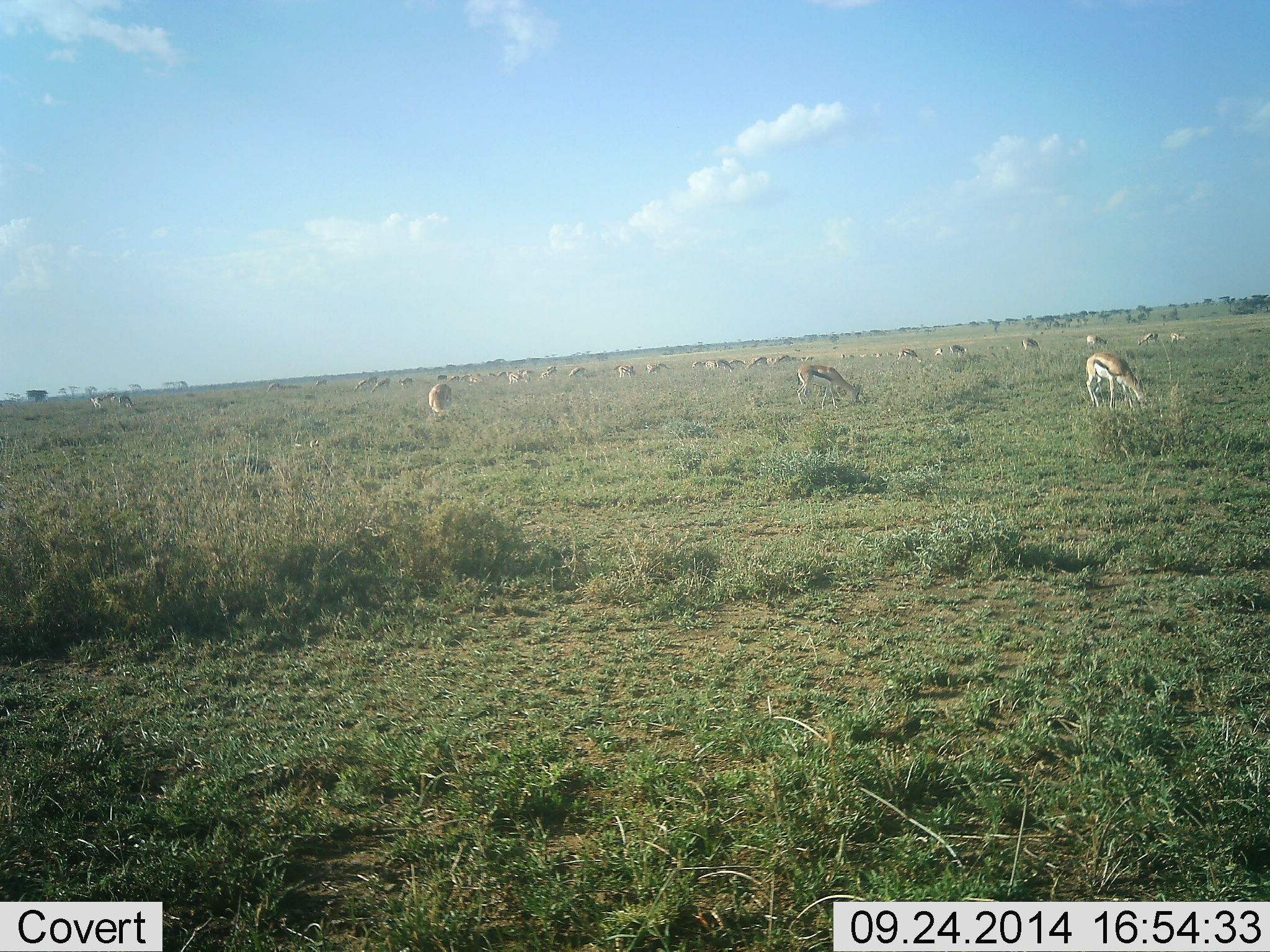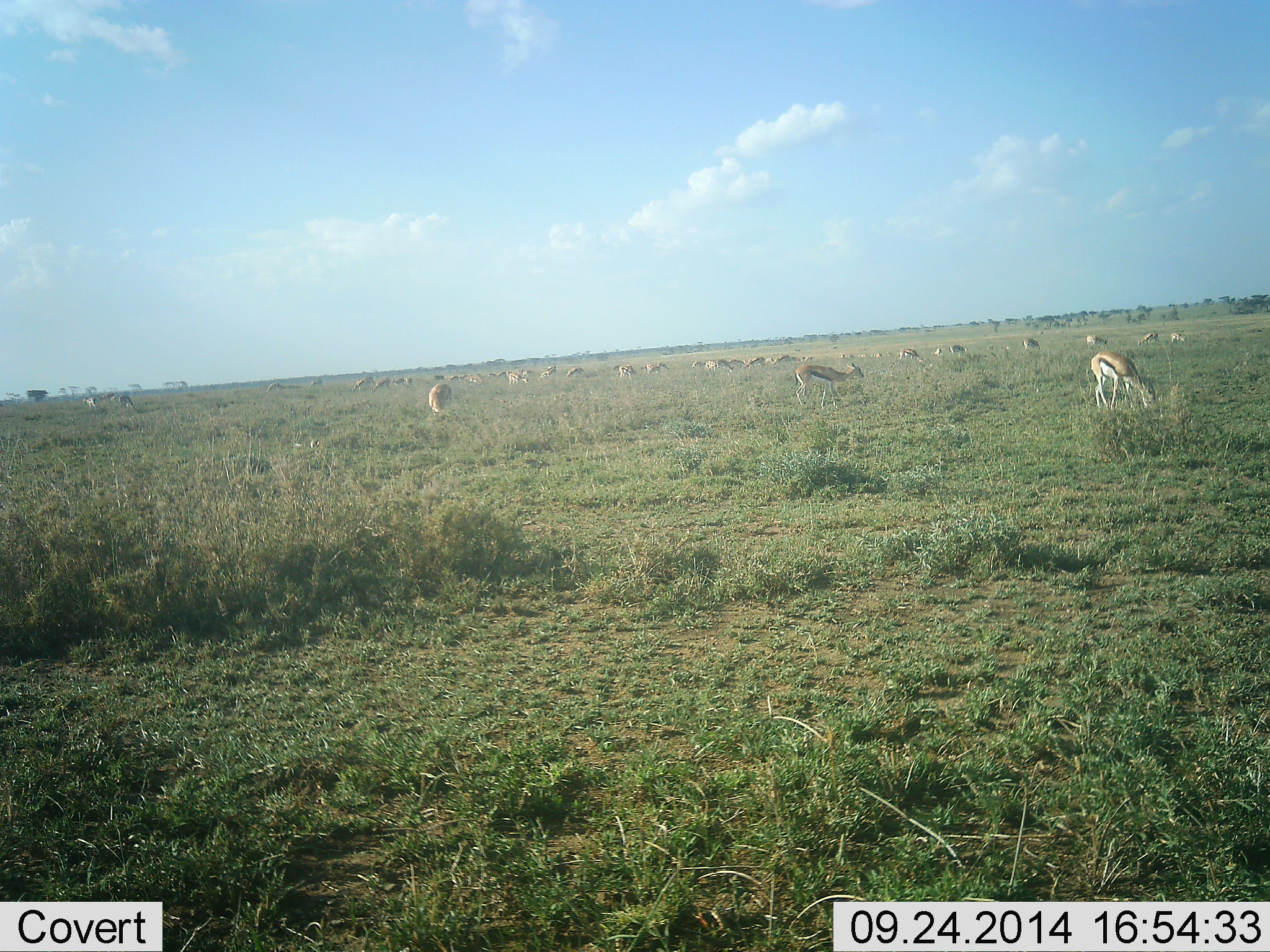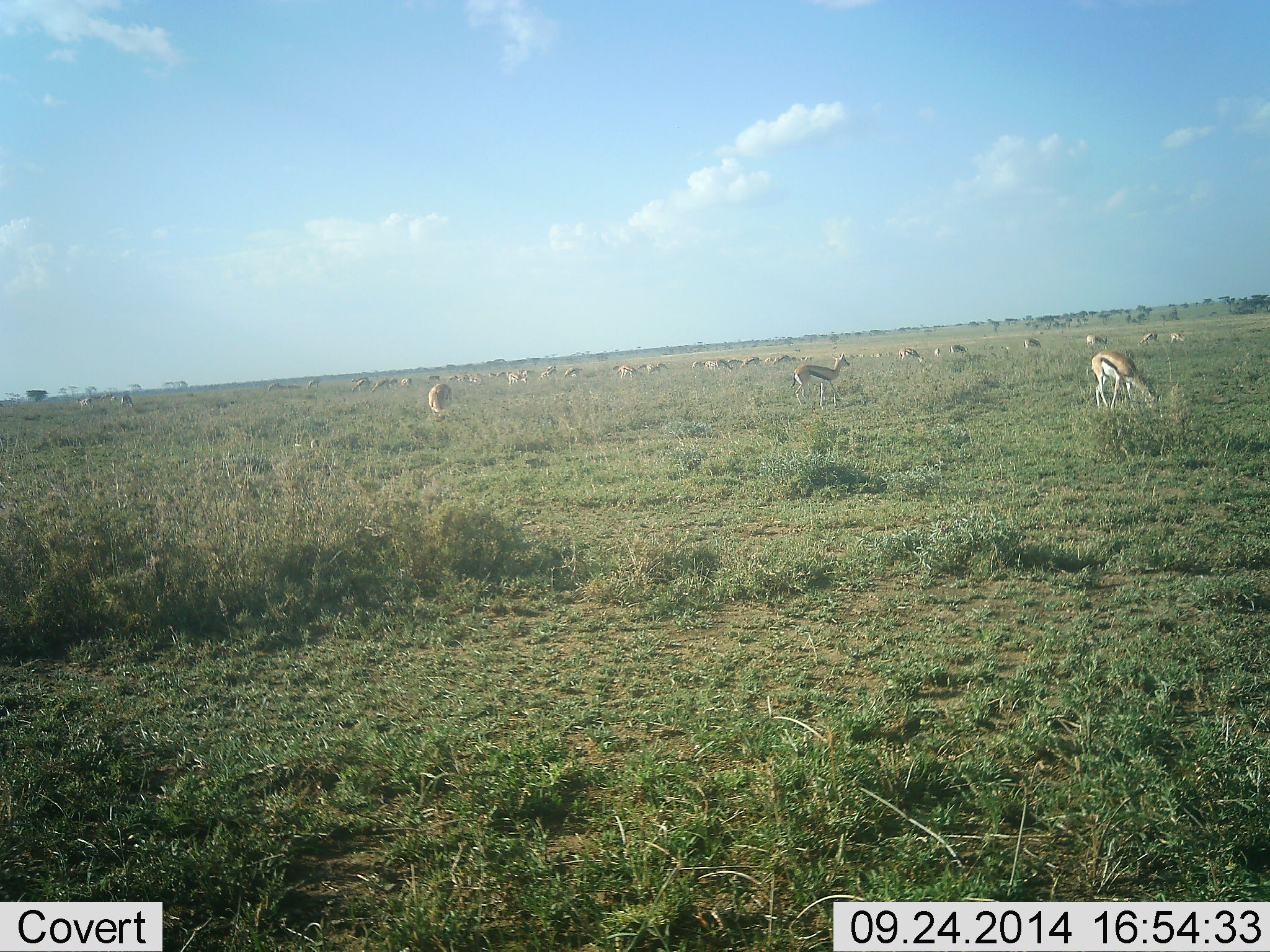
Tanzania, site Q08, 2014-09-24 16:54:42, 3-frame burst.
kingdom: Animalia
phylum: Chordata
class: Mammalia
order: Artiodactyla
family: Bovidae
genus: Eudorcas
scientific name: Eudorcas thomsonii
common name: thomson's gazelle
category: gazellethomsons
Gazellethomsons (thomson's gazelle) (Eudorcas thomsonii), count 11-50. Behavior (volunteer vote fractions): standing 60%, resting 0%, moving 20%, interacting 0%. Young present (vote fraction): 0%. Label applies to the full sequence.